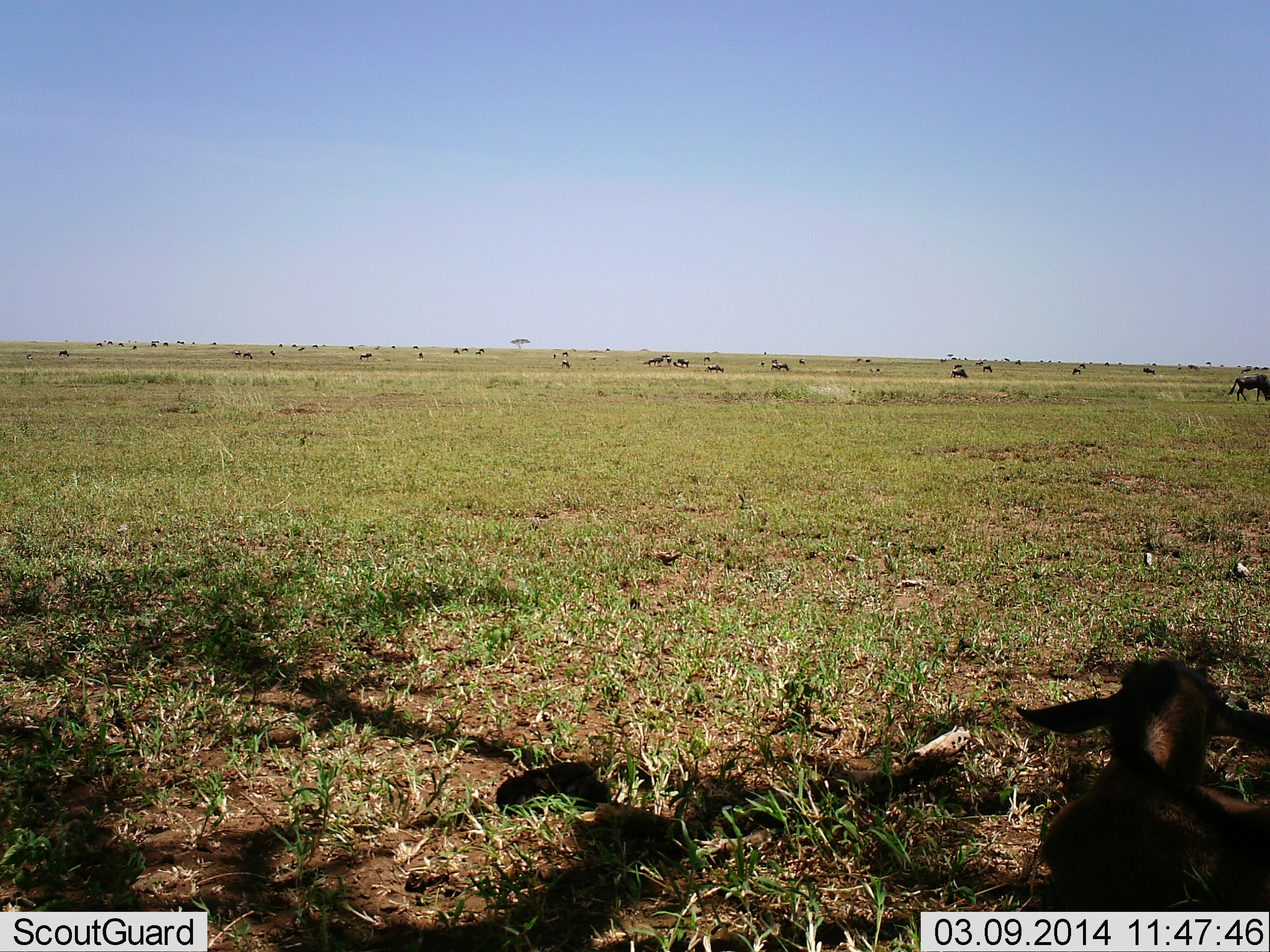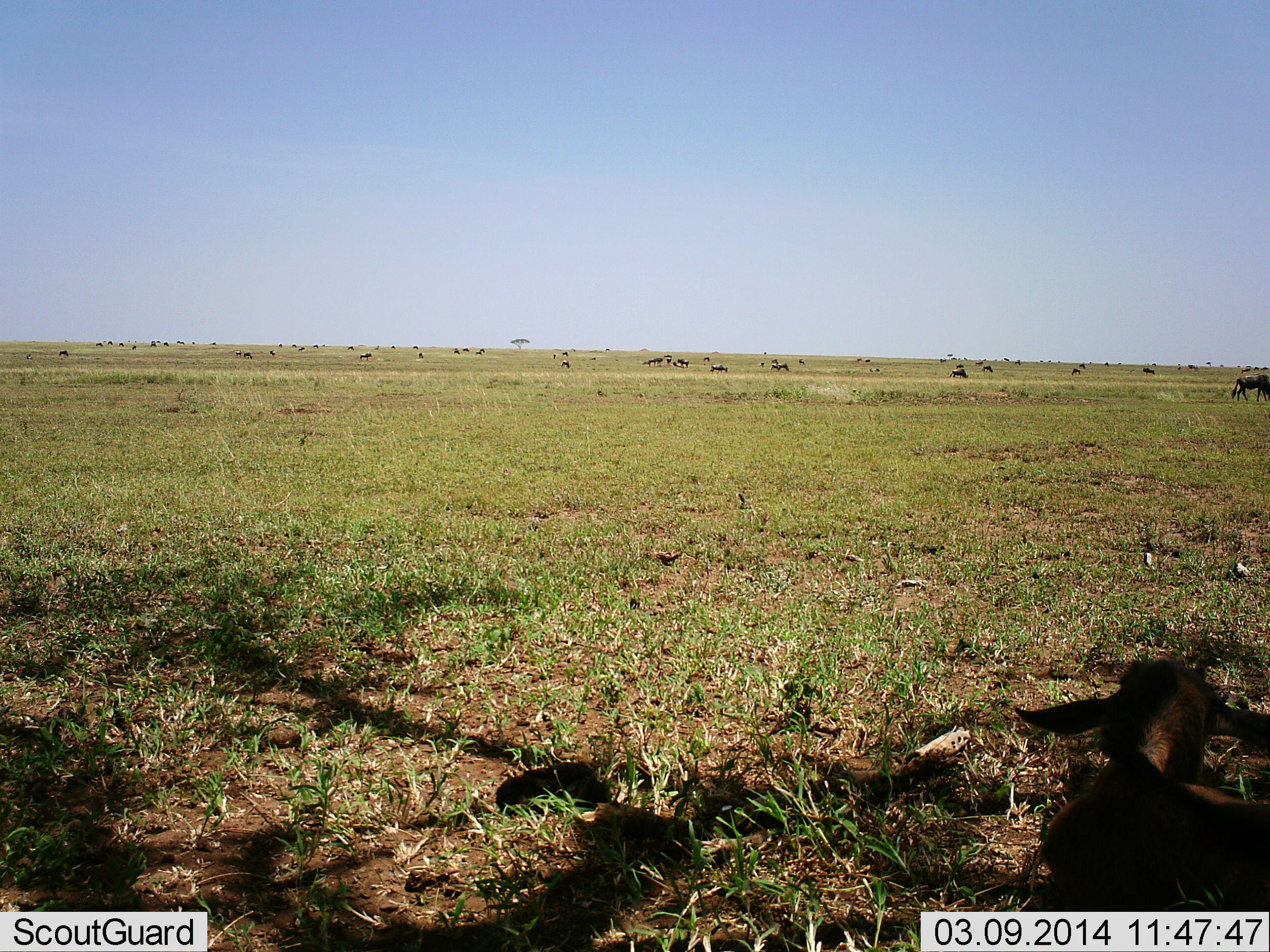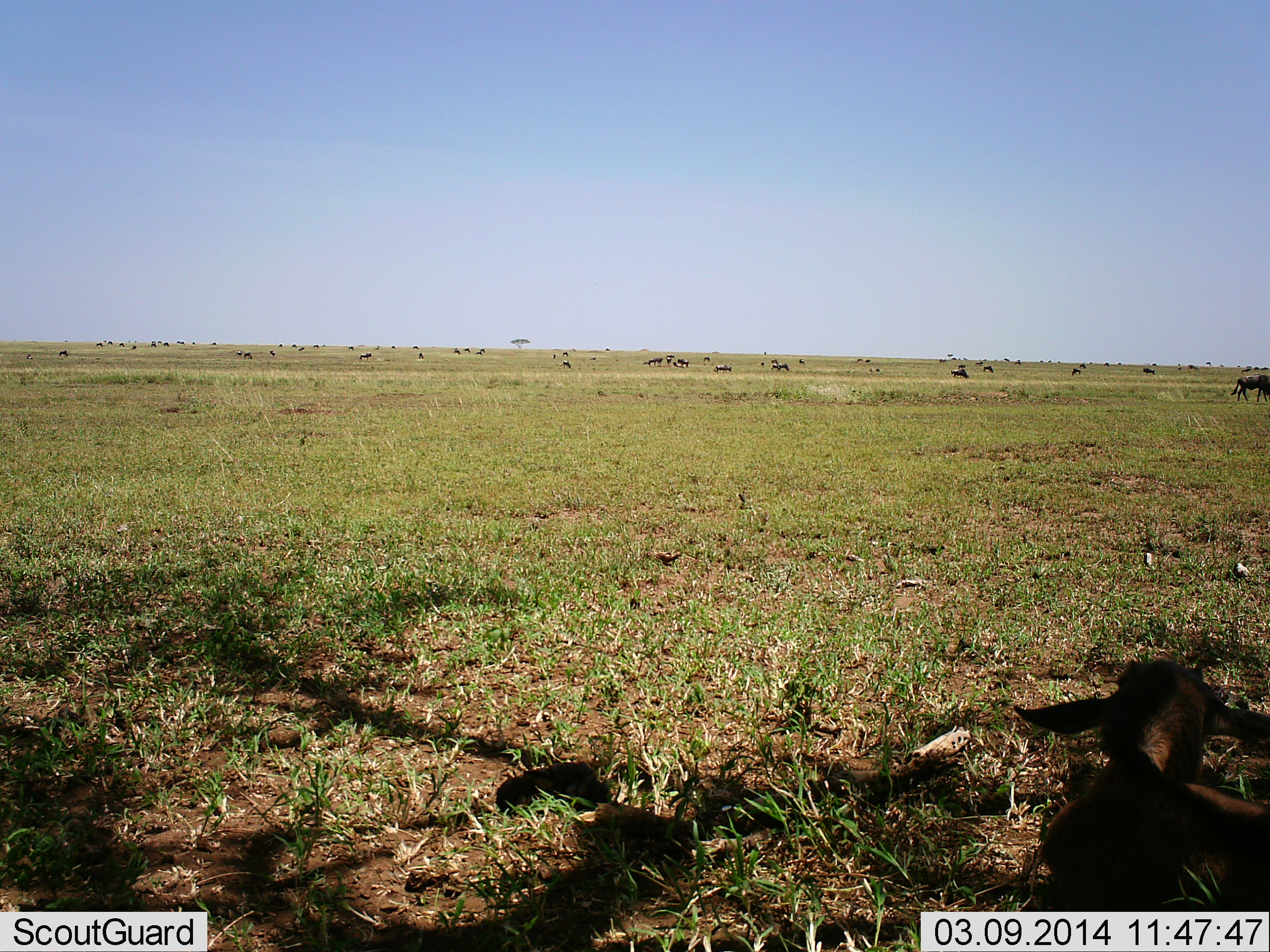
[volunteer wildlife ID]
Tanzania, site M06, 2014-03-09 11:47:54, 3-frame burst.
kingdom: Animalia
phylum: Chordata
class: Mammalia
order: Artiodactyla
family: Bovidae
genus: Connochaetes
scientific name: Connochaetes taurinus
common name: blue wildebeest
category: wildebeest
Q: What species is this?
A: Wildebeest (blue wildebeest) (Connochaetes taurinus).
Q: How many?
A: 11-50.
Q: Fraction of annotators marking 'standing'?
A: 40%.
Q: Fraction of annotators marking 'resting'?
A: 30%.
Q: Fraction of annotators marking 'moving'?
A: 70%.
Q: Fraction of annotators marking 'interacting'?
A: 10%.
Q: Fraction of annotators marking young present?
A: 20%.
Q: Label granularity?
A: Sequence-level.